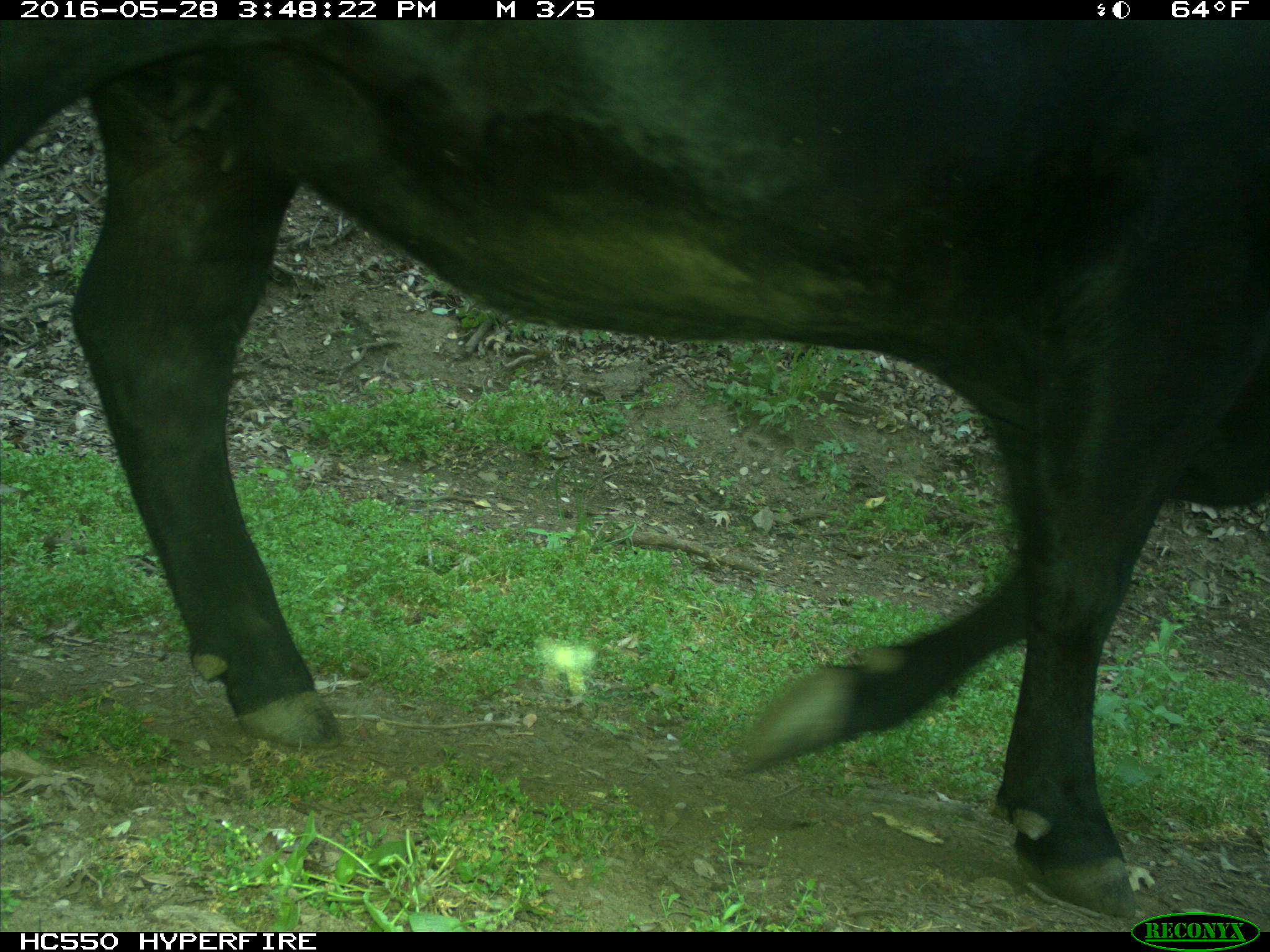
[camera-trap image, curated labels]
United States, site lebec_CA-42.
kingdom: Animalia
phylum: Chordata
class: Mammalia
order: Artiodactyla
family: Bovidae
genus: Bos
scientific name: Bos taurus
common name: domestic cow